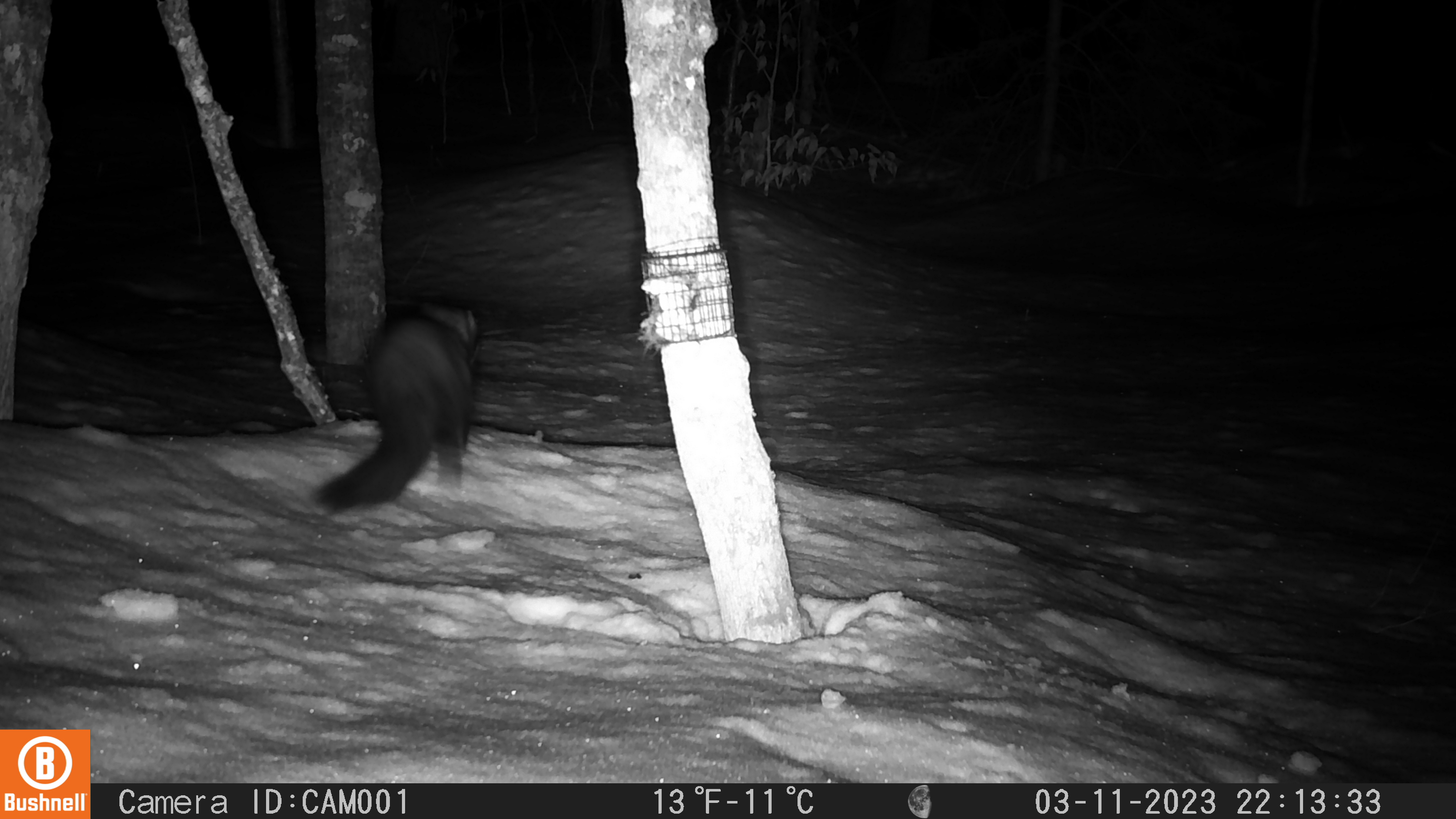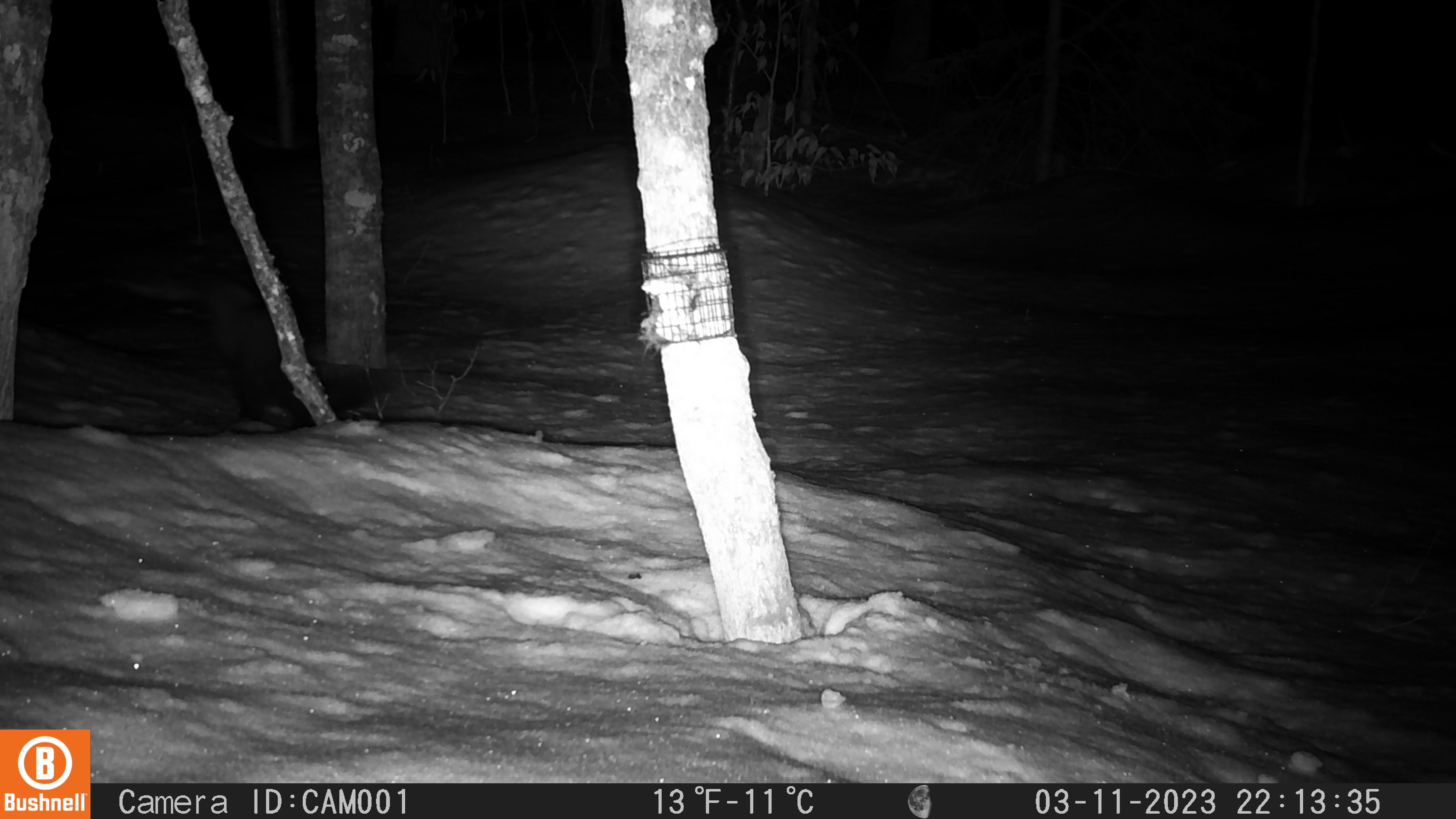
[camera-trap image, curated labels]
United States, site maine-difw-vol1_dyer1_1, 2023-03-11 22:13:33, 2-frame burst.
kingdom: Animalia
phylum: Chordata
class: Mammalia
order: Carnivora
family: Mustelidae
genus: Pekania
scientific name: Pekania pennanti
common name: fisher